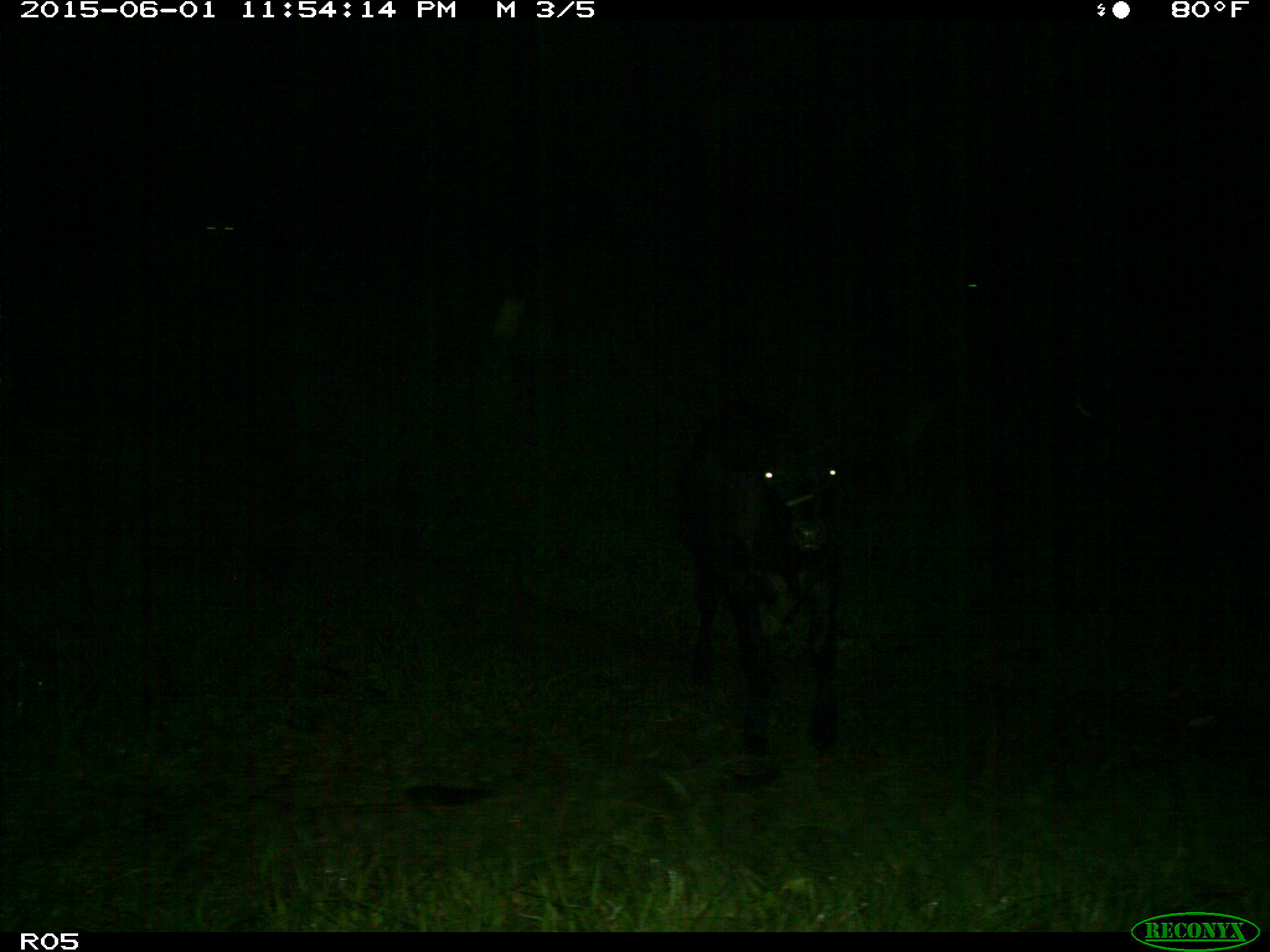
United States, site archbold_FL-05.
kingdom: Animalia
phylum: Chordata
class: Mammalia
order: Artiodactyla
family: Bovidae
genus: Bos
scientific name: Bos taurus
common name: domestic cow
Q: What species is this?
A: Bos taurus (domestic cow).